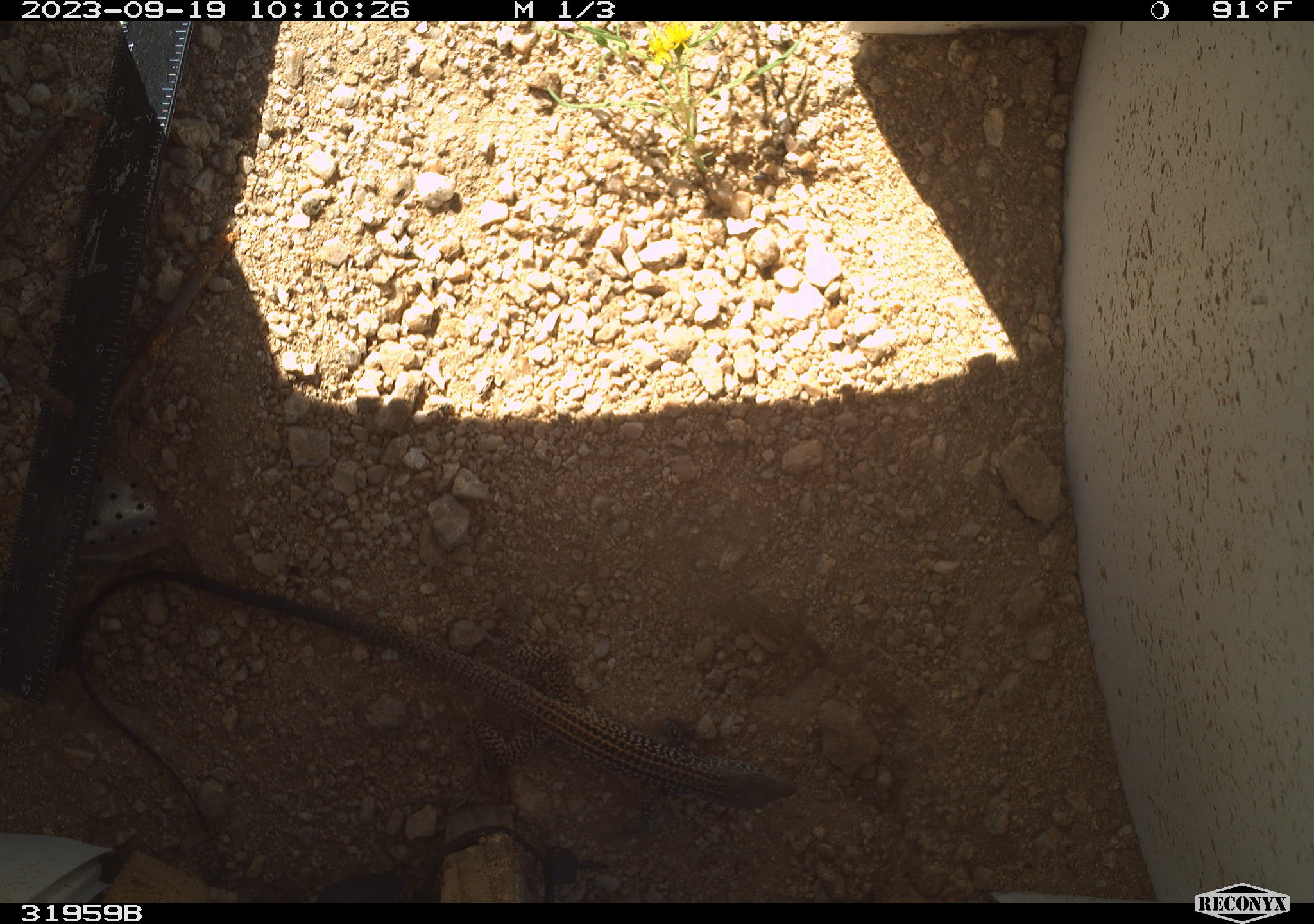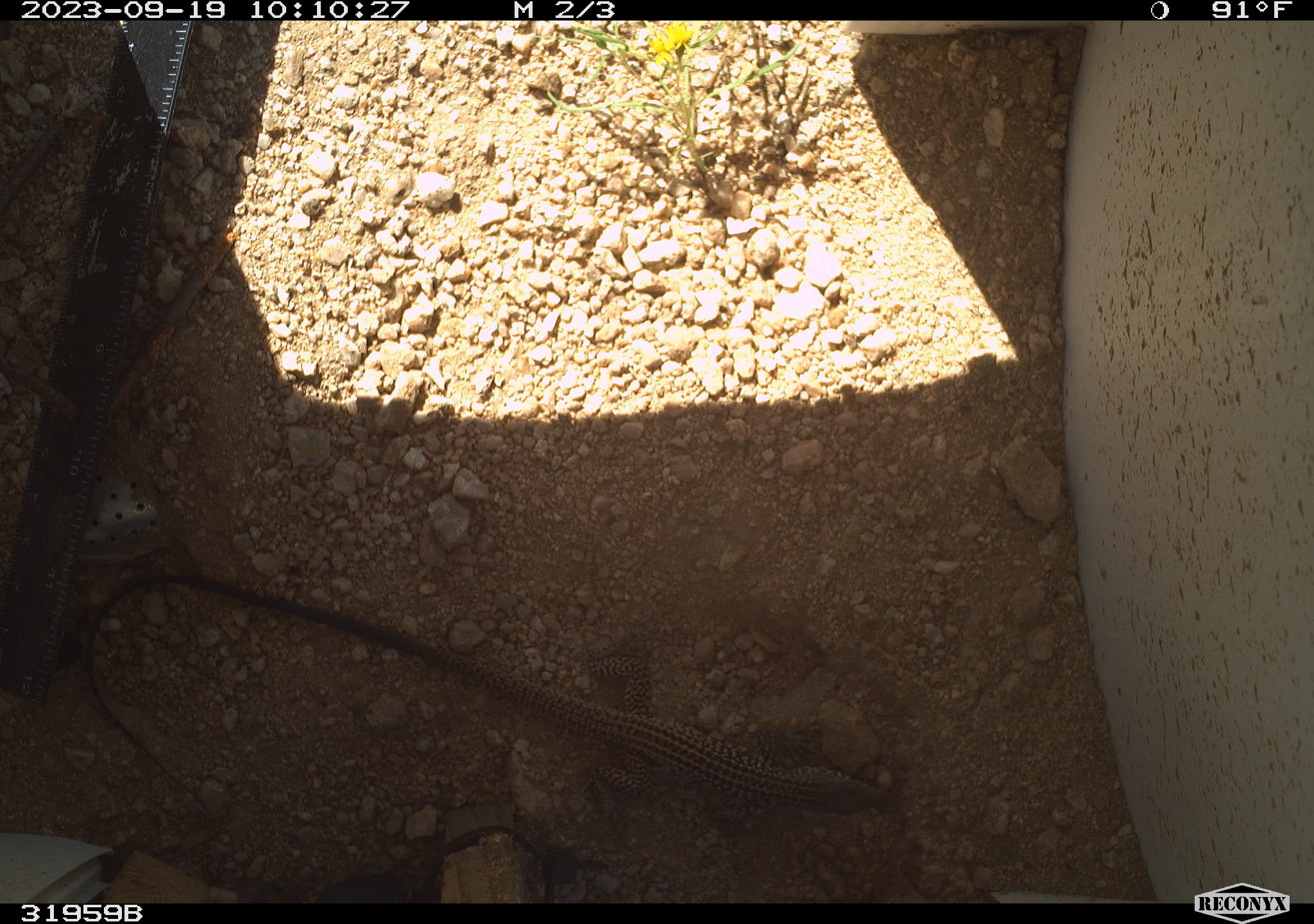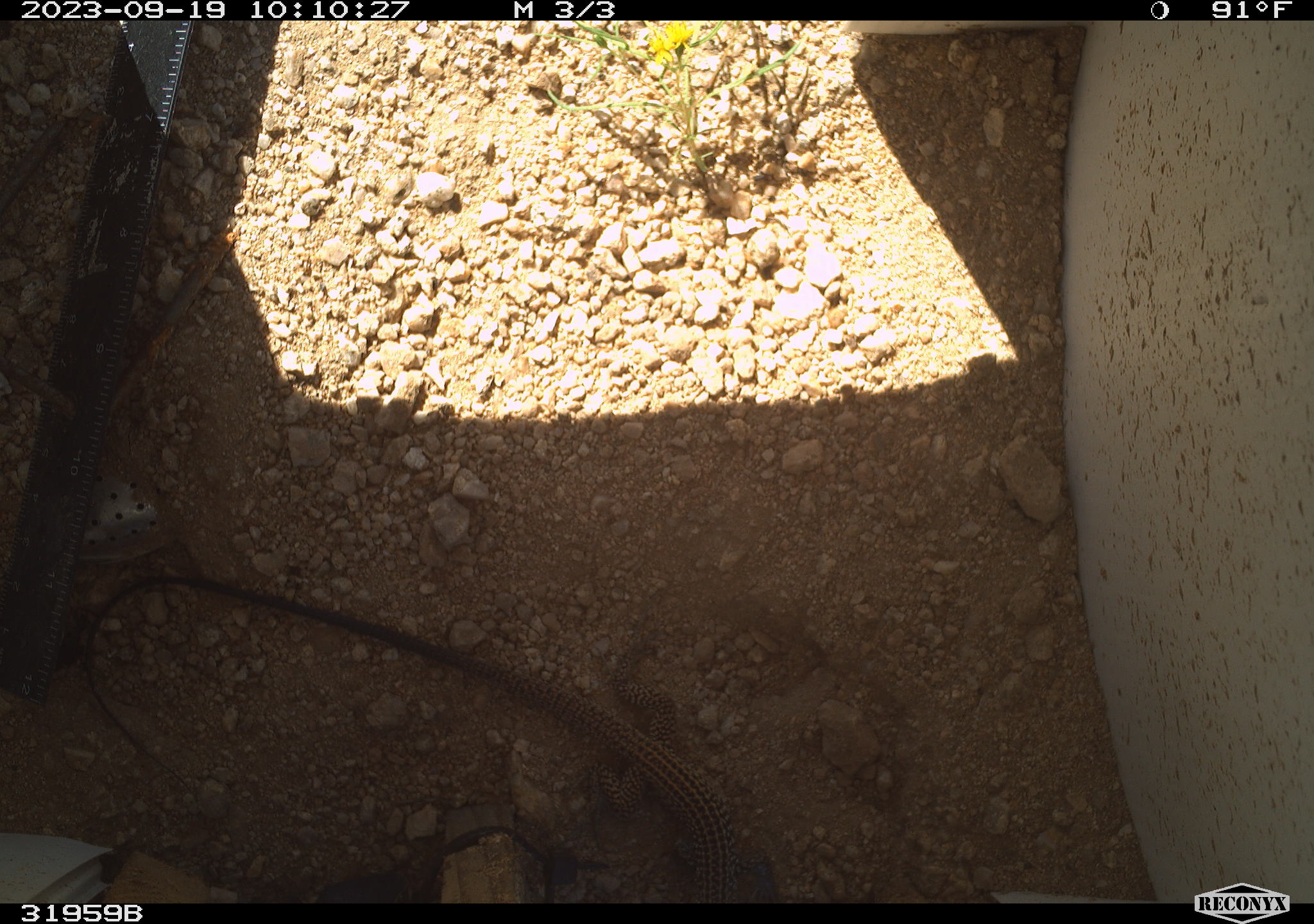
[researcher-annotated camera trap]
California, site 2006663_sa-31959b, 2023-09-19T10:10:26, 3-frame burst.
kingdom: Animalia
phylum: Chordata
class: Reptilia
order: Squamata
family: Teiidae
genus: Aspidoscelis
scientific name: Aspidoscelis tigris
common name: western whiptail